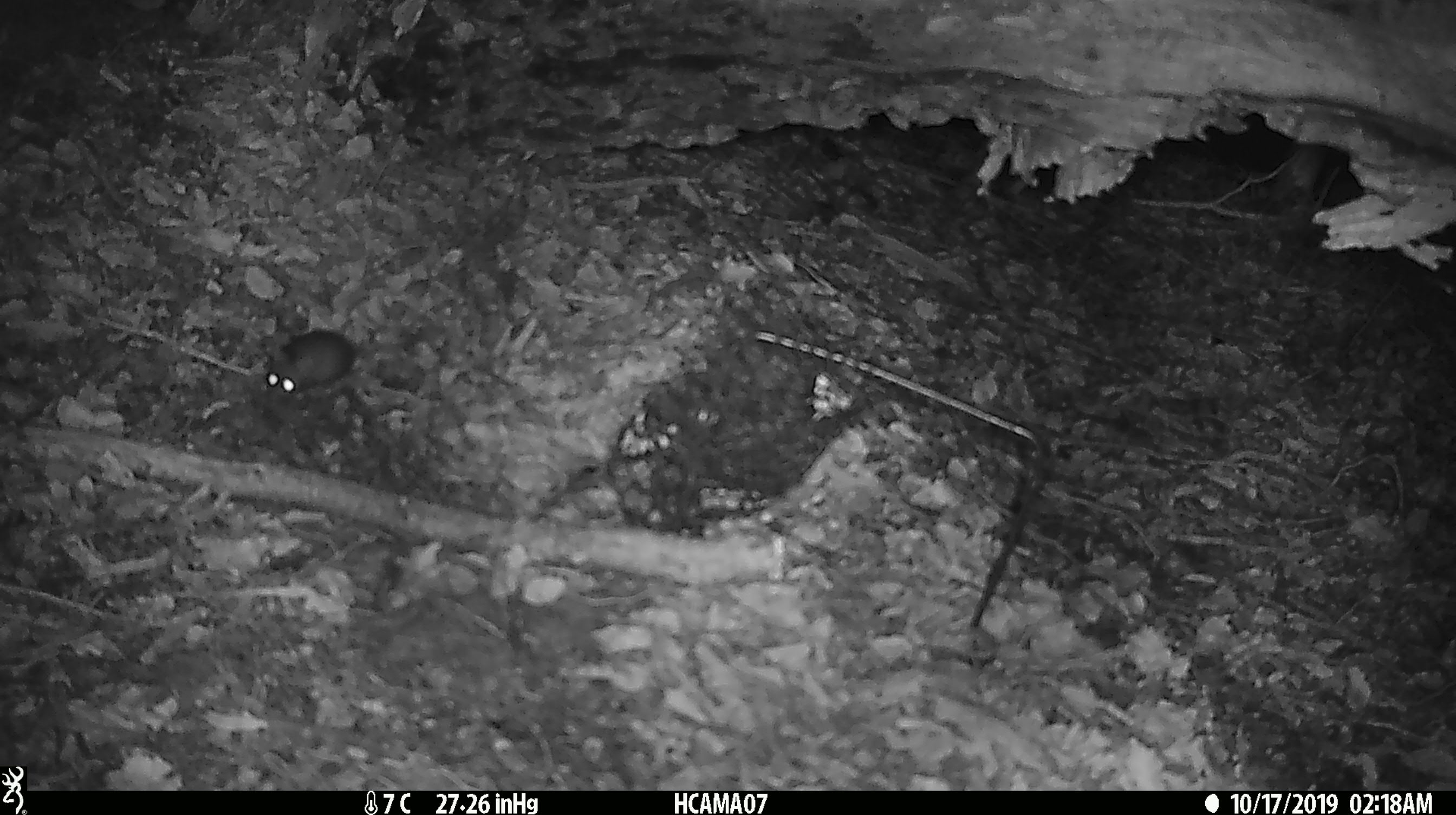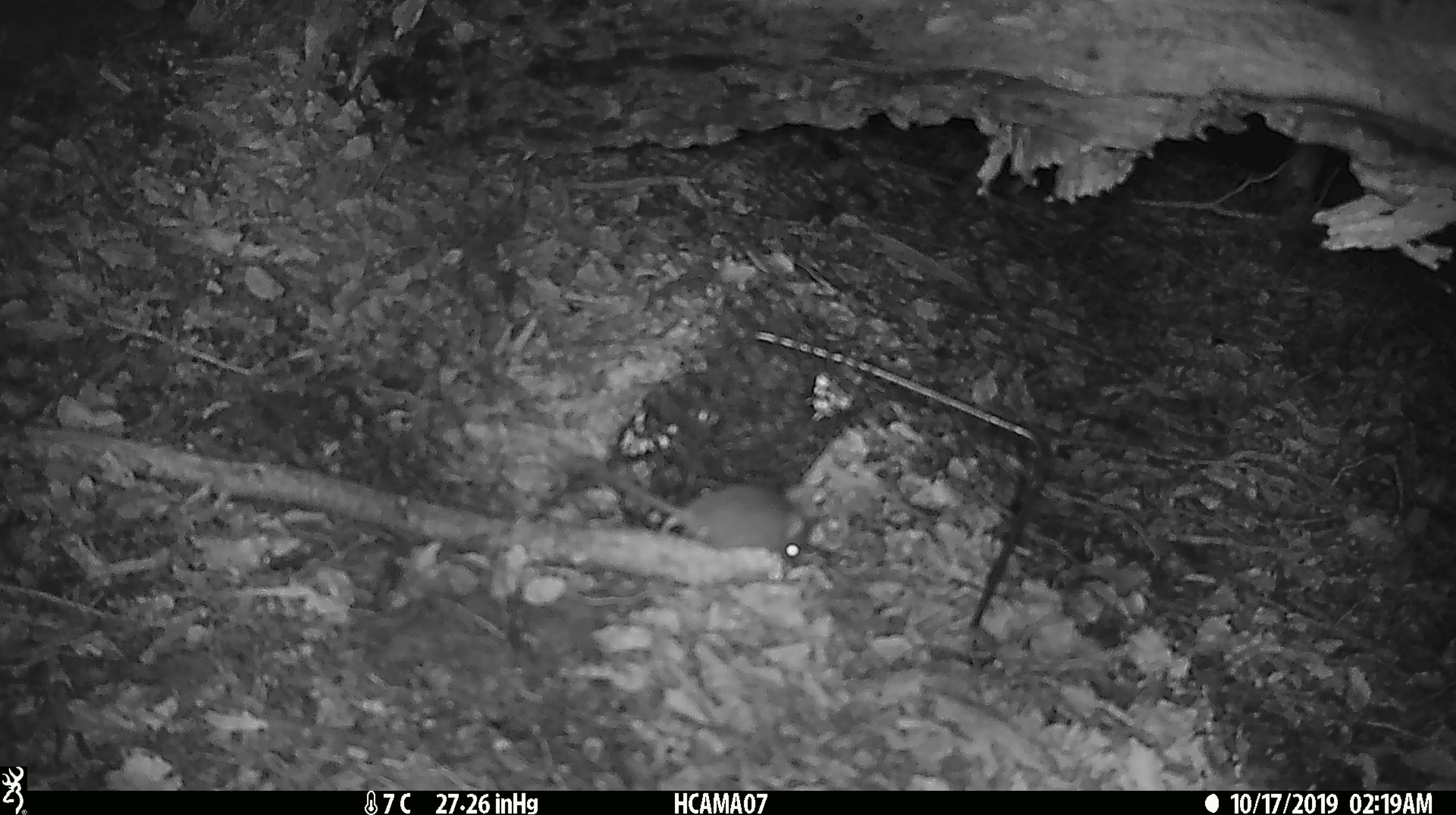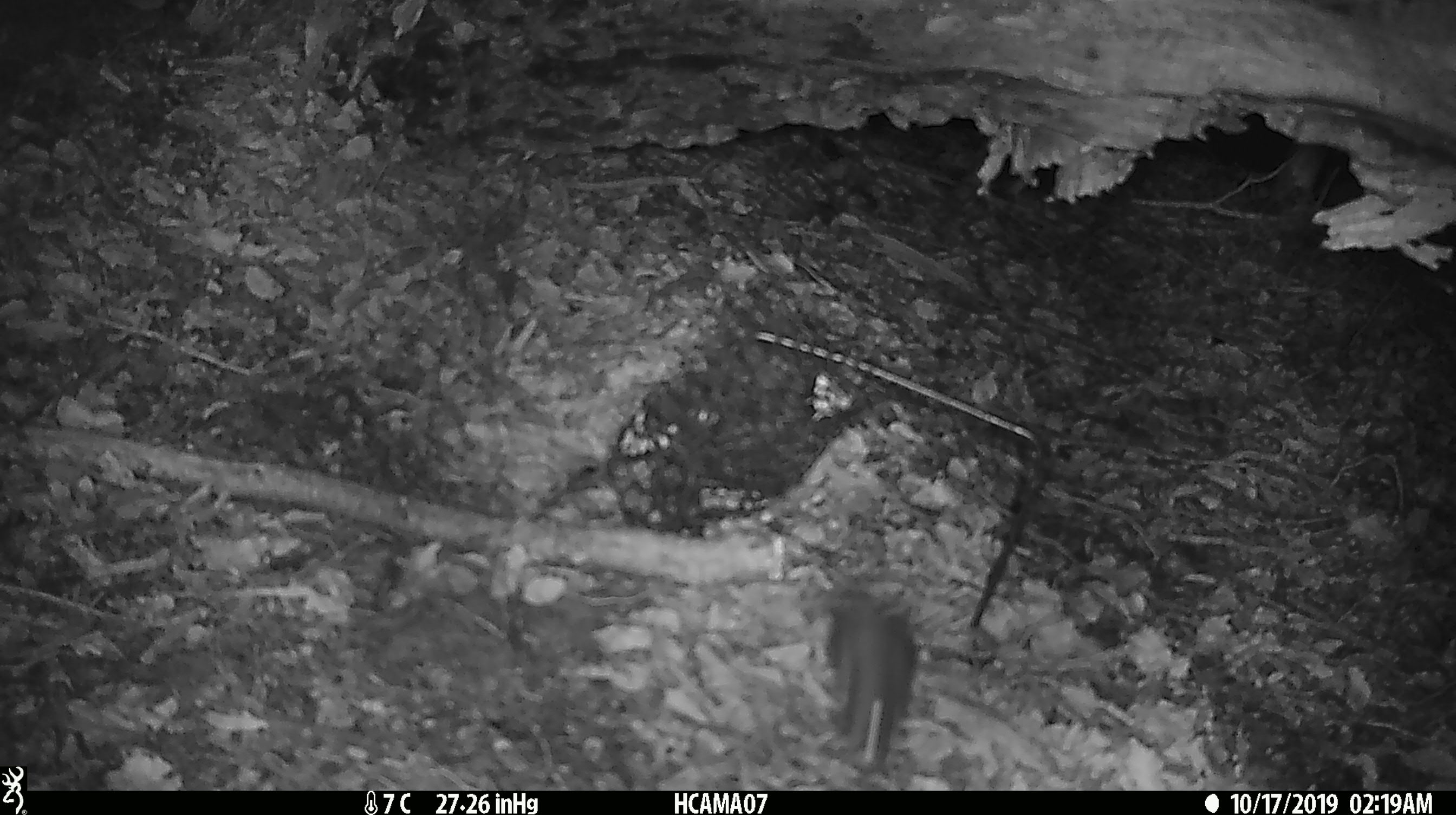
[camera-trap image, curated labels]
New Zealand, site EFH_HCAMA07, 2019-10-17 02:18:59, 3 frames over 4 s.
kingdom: Animalia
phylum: Chordata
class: Mammalia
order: Rodentia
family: Muridae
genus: Mus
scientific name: Mus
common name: mouse